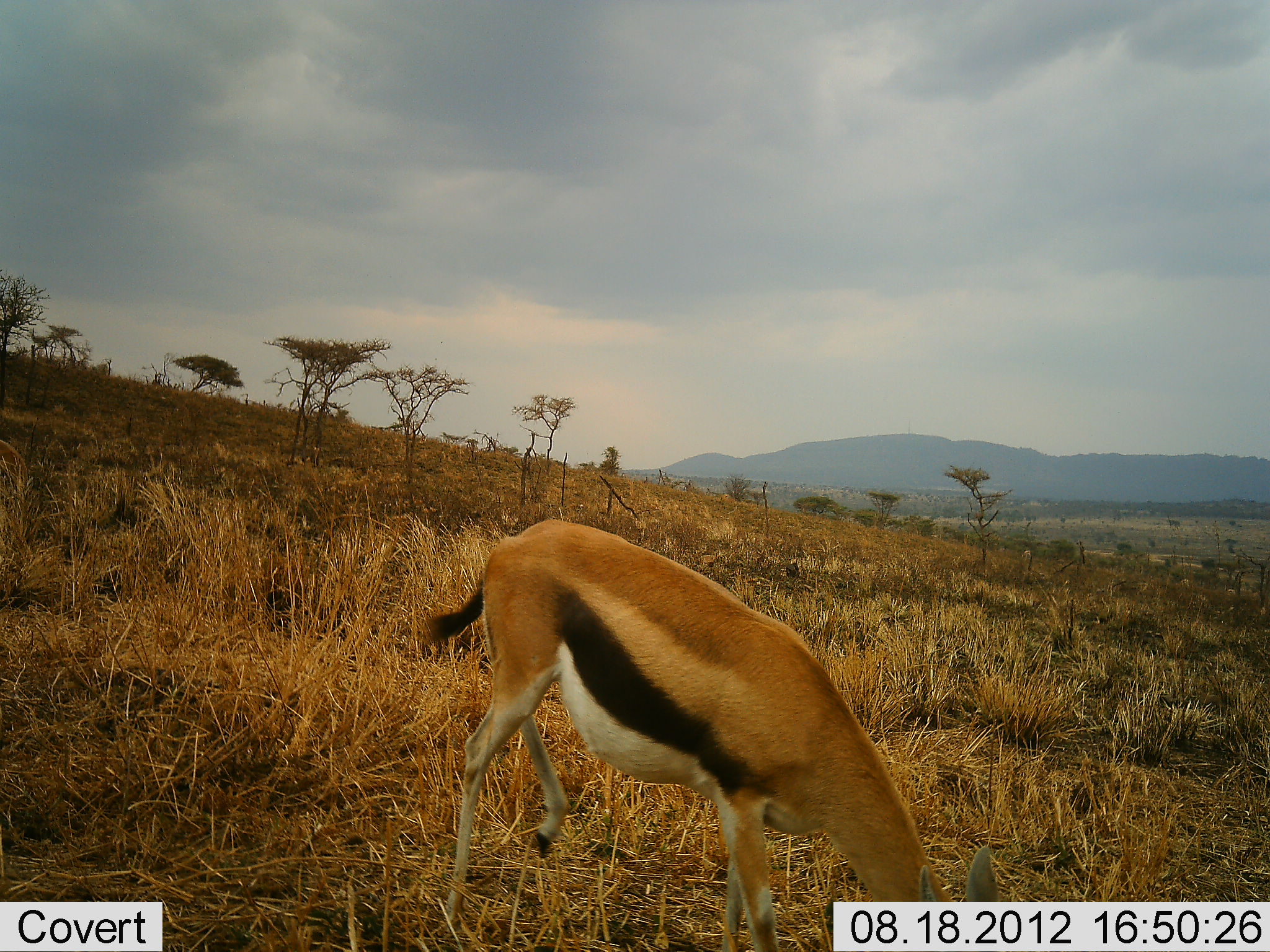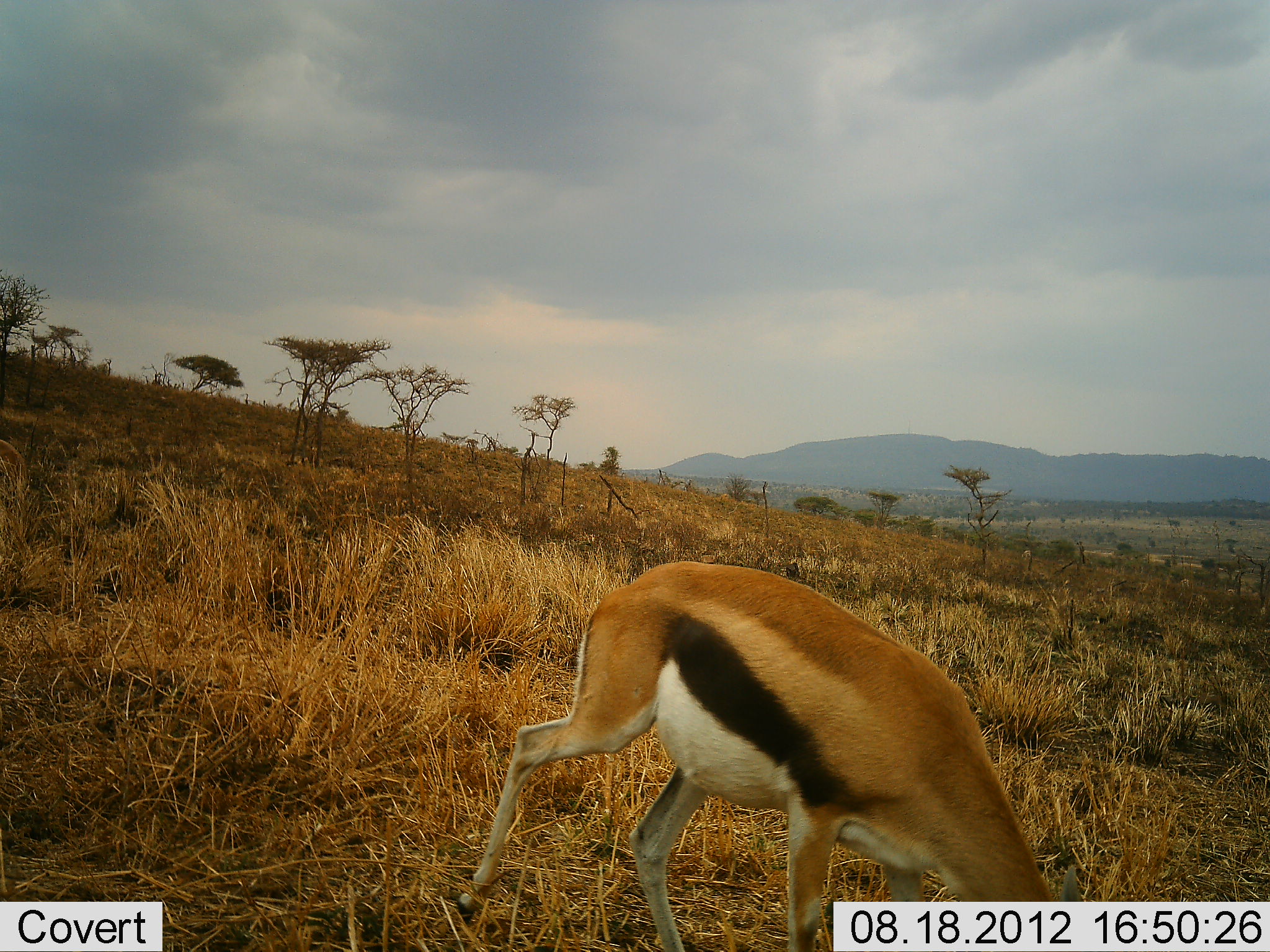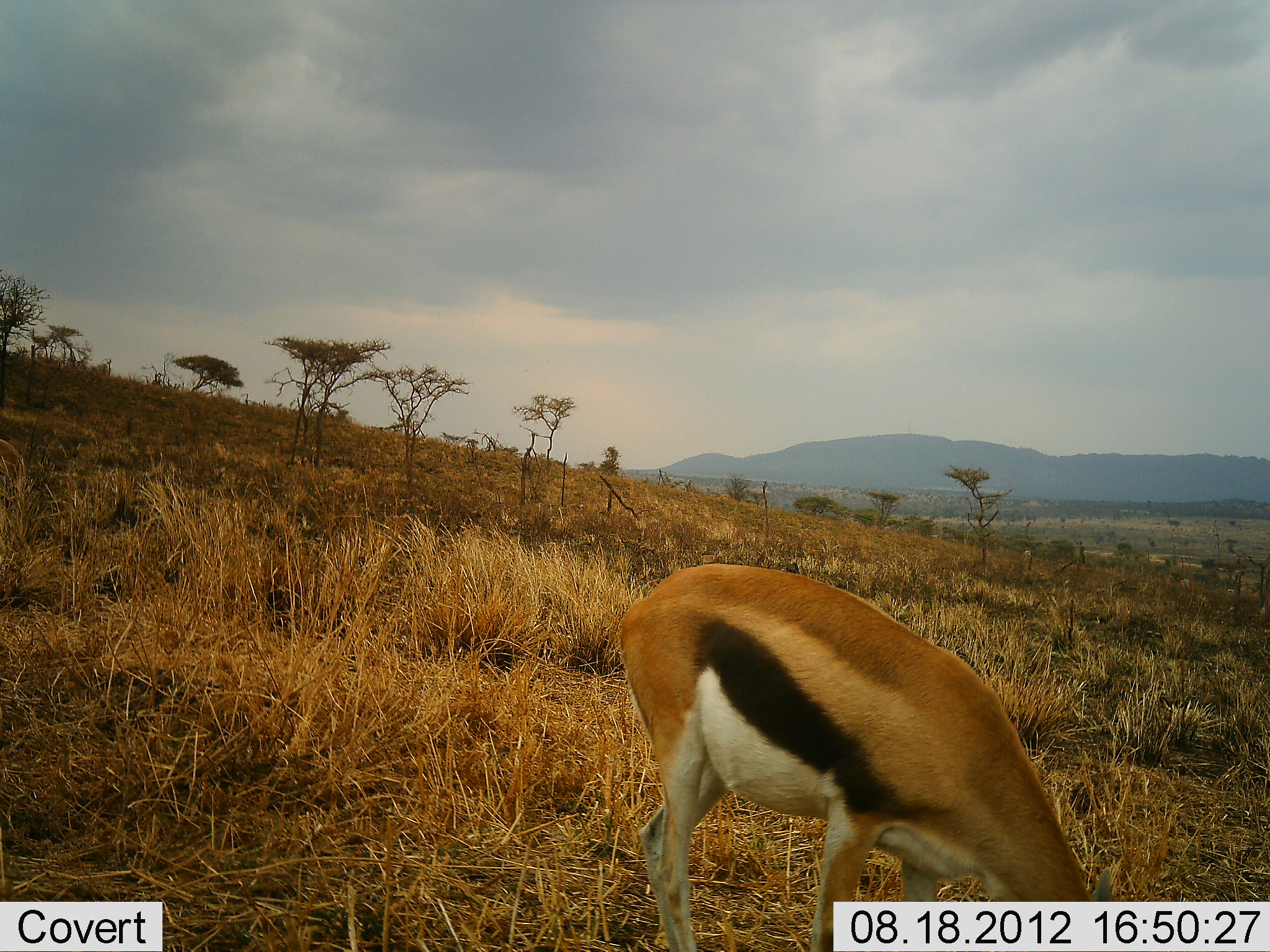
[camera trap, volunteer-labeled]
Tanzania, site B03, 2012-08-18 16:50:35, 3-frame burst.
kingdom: Animalia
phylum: Chordata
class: Mammalia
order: Artiodactyla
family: Bovidae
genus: Eudorcas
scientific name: Eudorcas thomsonii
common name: thomson's gazelle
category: gazellethomsons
Gazellethomsons (thomson's gazelle) (Eudorcas thomsonii), count 1. Behavior (volunteer vote fractions): standing 10%, resting 0%, moving 20%, interacting 0%. Young present (vote fraction): 0%. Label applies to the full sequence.